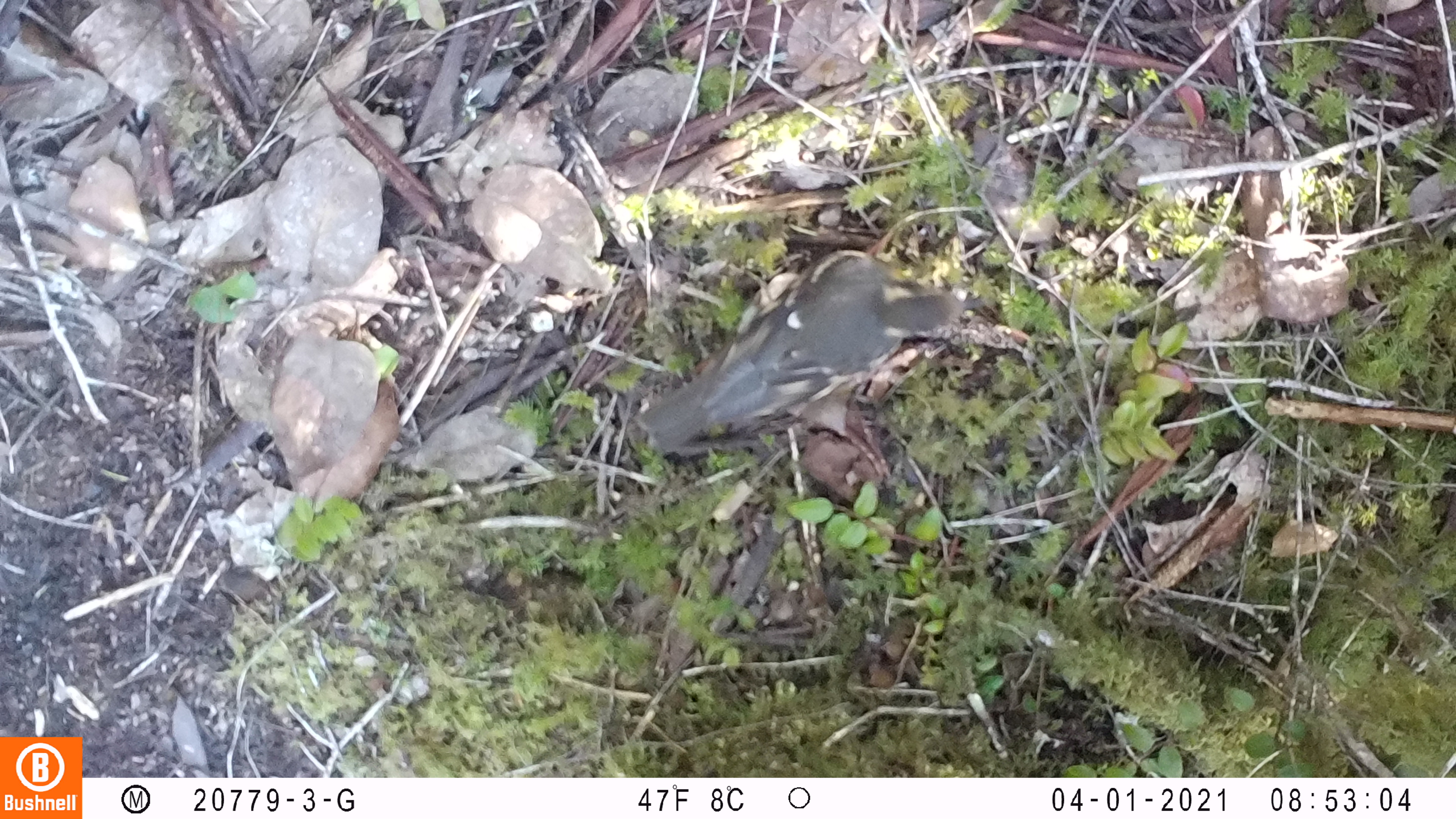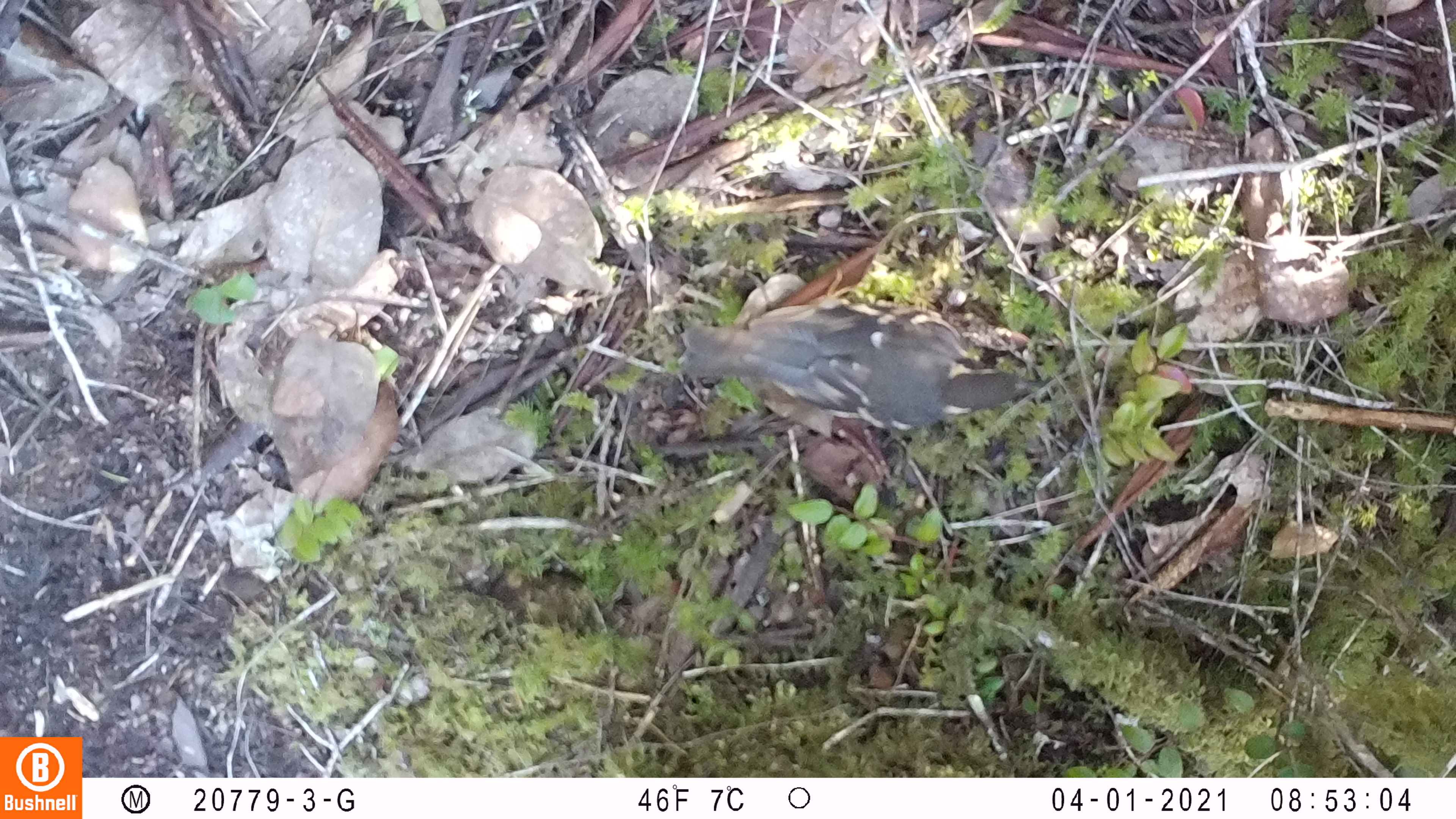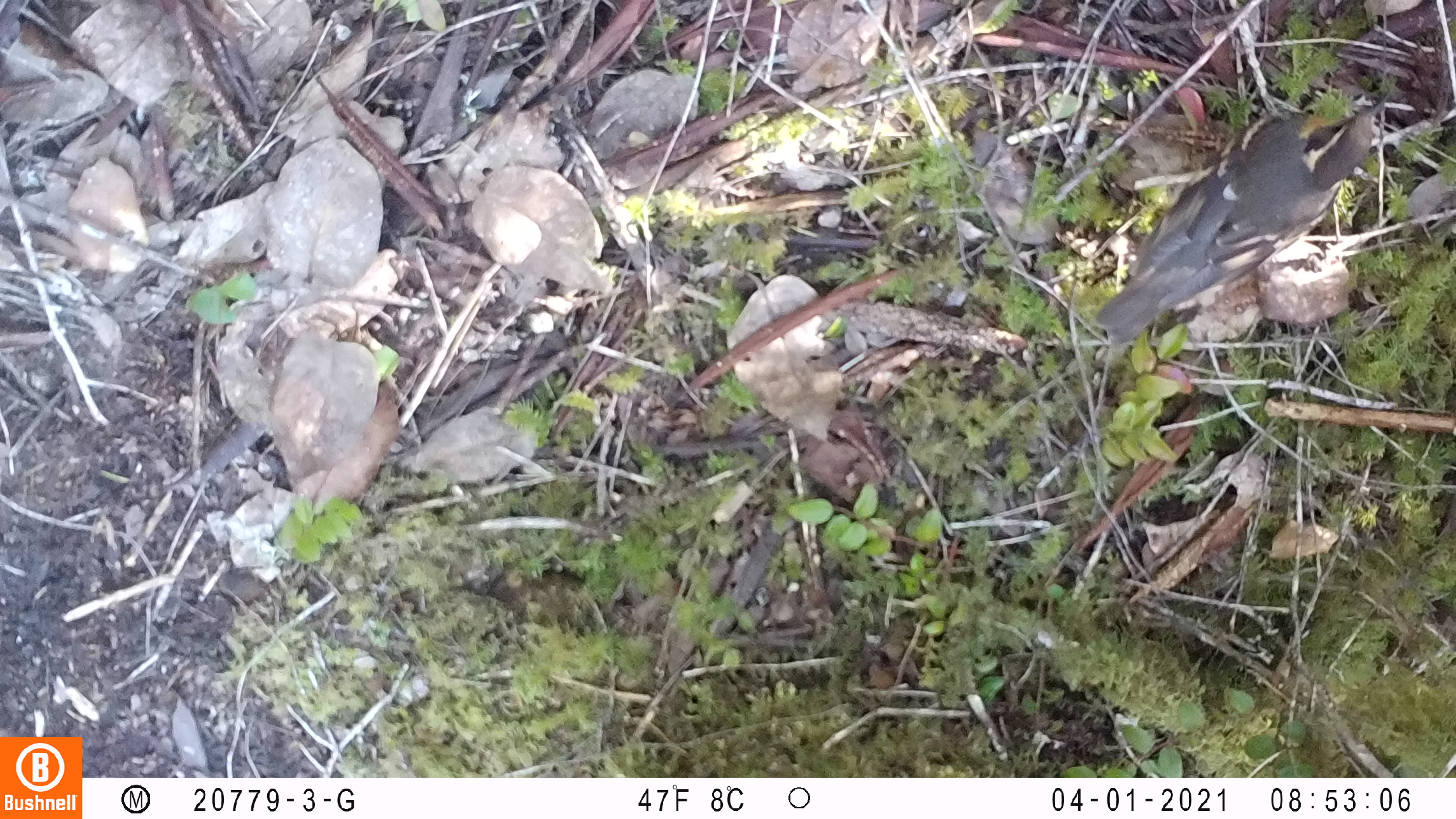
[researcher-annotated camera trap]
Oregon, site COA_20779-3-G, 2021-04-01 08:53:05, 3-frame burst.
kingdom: Animalia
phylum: Chordata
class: Aves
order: Passeriformes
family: Turdidae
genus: Ixoreus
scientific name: Ixoreus naevius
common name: varied thrush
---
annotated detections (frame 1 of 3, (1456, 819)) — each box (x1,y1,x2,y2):
varied thrush: (600,216,1035,505)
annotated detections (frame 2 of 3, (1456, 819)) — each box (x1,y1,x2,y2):
varied thrush: (636,256,1065,472)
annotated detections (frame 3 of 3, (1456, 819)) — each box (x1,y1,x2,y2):
varied thrush: (1071,62,1423,364)